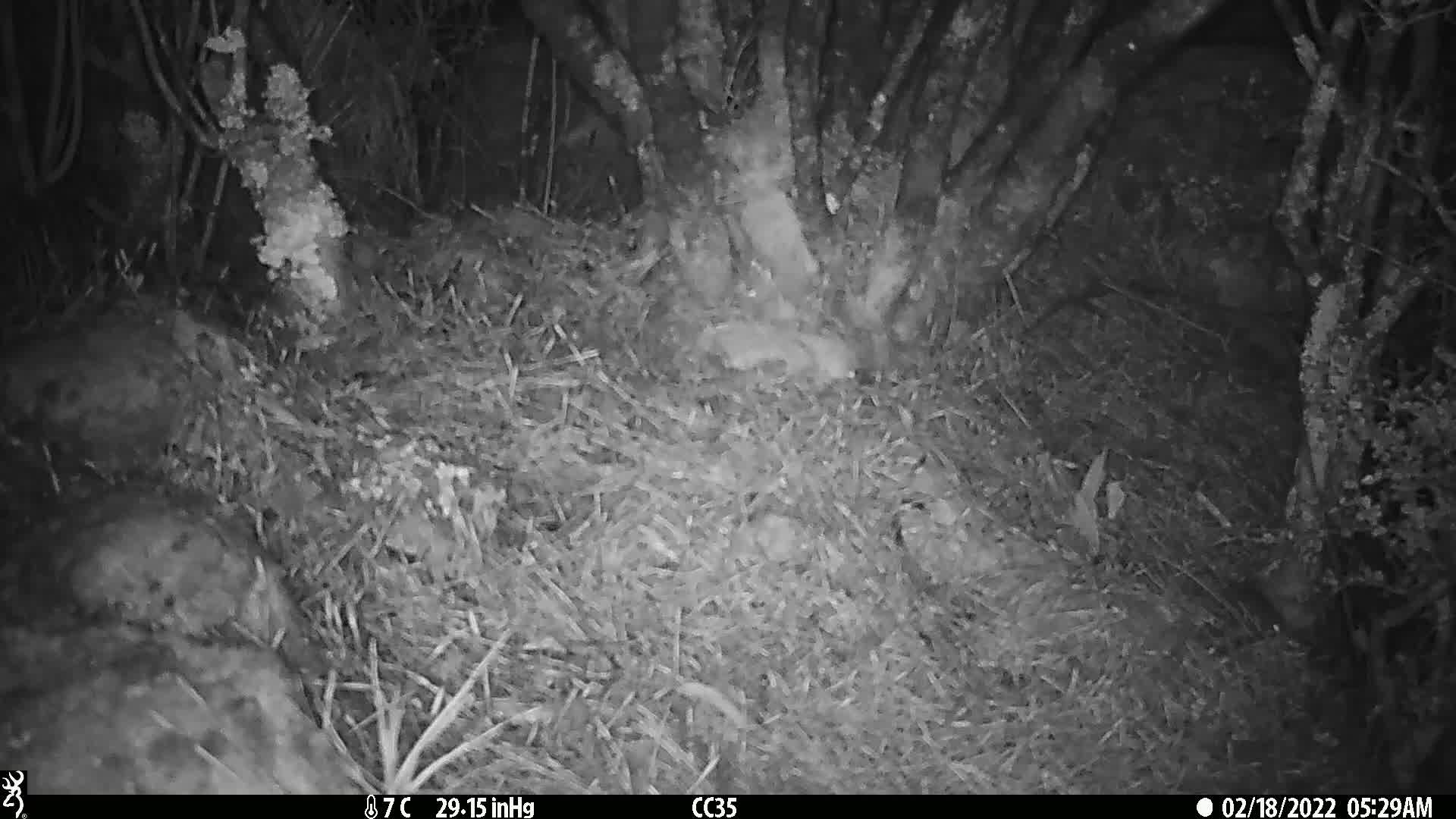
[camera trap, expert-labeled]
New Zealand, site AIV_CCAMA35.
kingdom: Animalia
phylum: Chordata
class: Mammalia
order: Rodentia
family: Muridae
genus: Mus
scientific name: Mus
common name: mouse